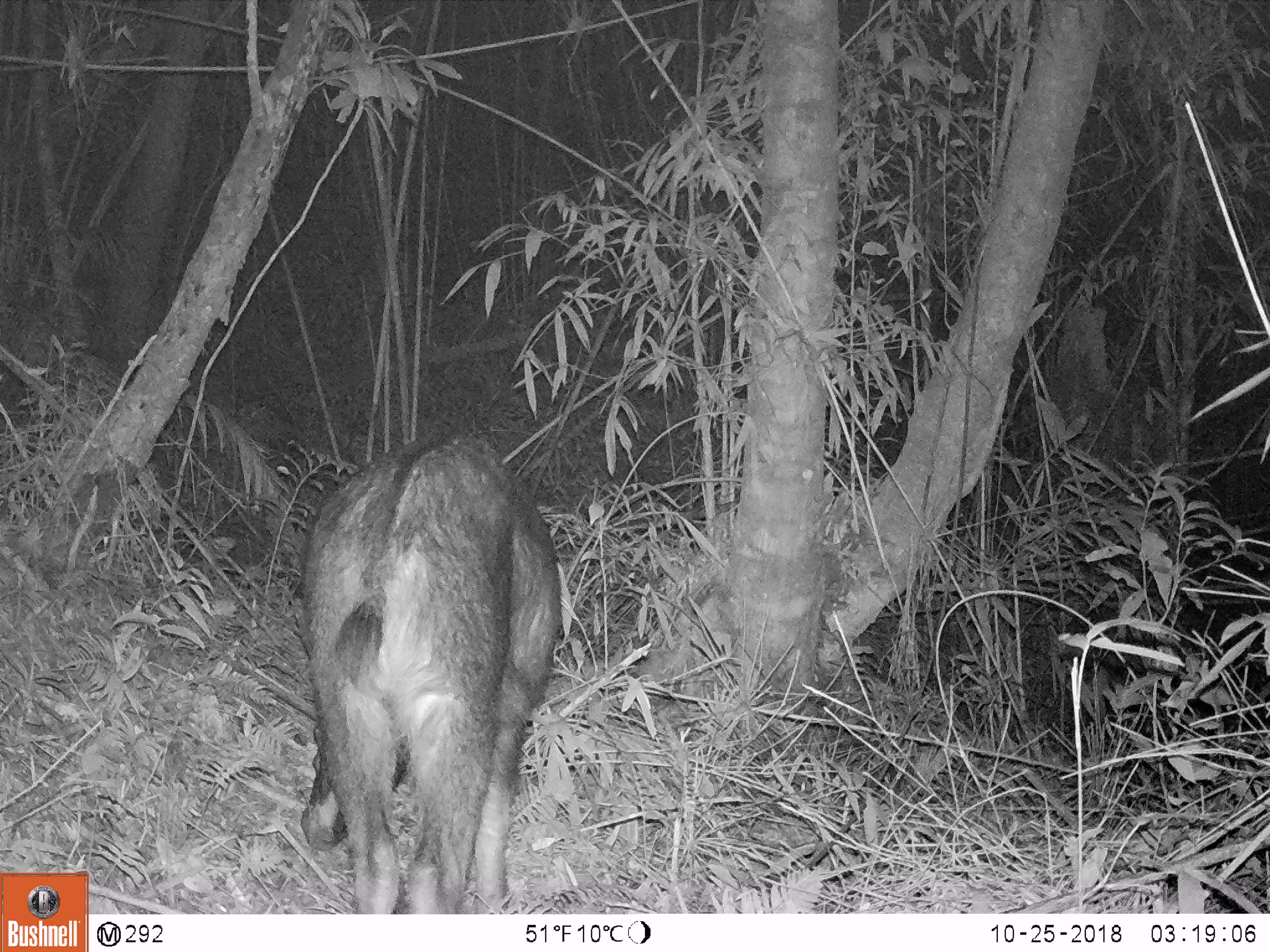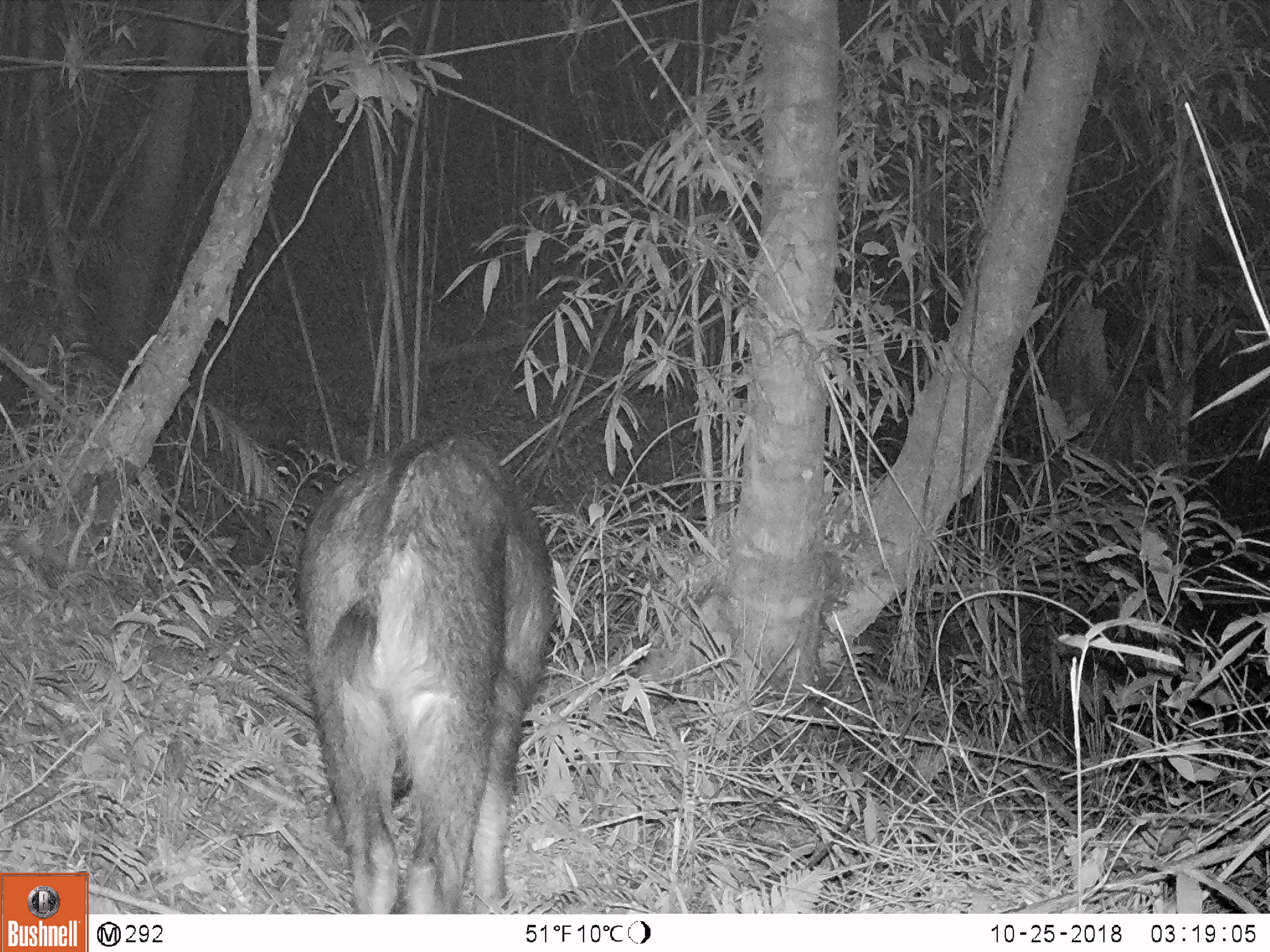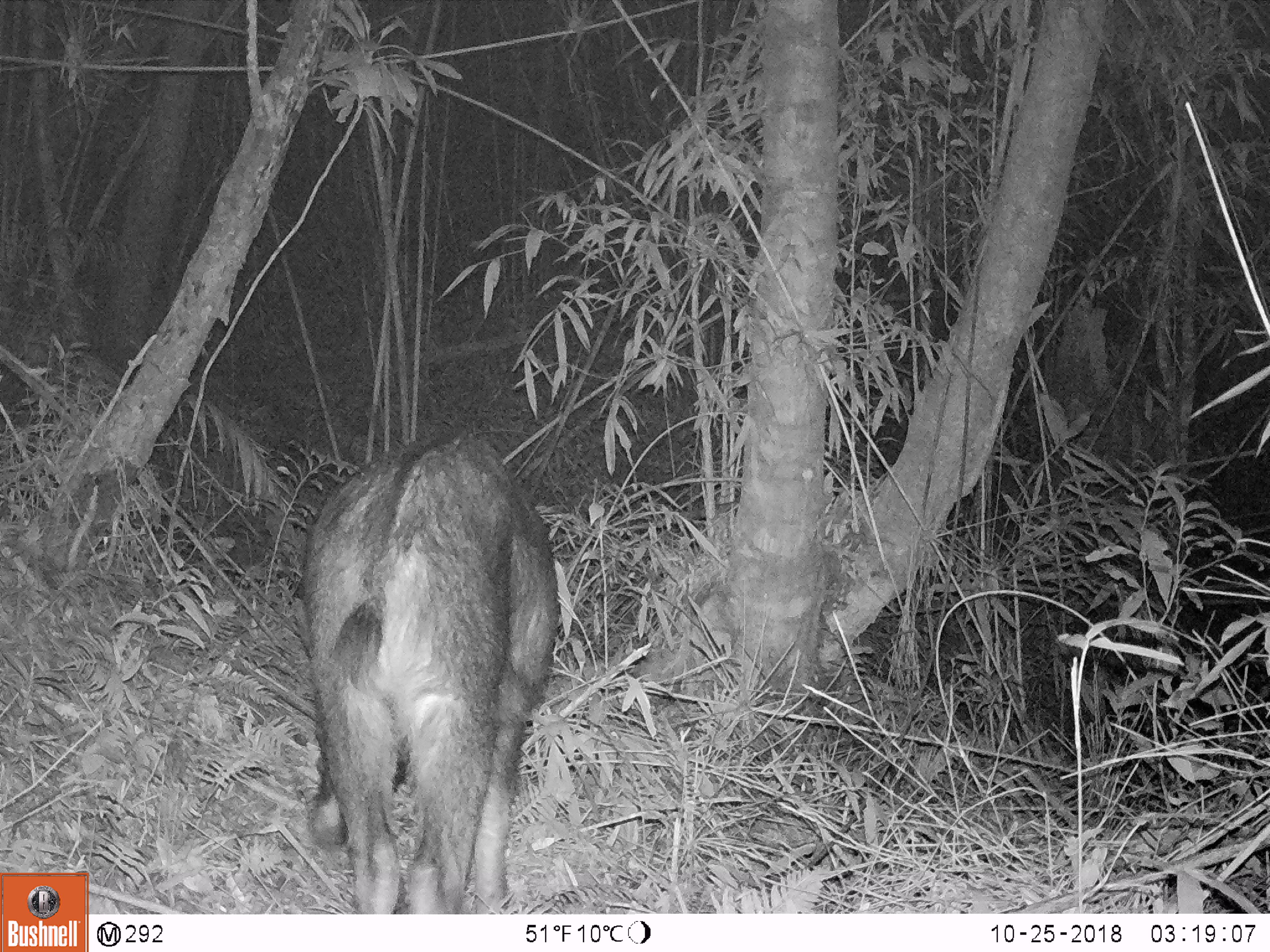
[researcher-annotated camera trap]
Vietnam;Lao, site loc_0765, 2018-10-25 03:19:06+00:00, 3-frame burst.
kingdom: Animalia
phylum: Chordata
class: Mammalia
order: Artiodactyla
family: Bovidae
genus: Capricornis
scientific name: Capricornis sumatraensis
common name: chinese serow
Chinese serow (Capricornis sumatraensis). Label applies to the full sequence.